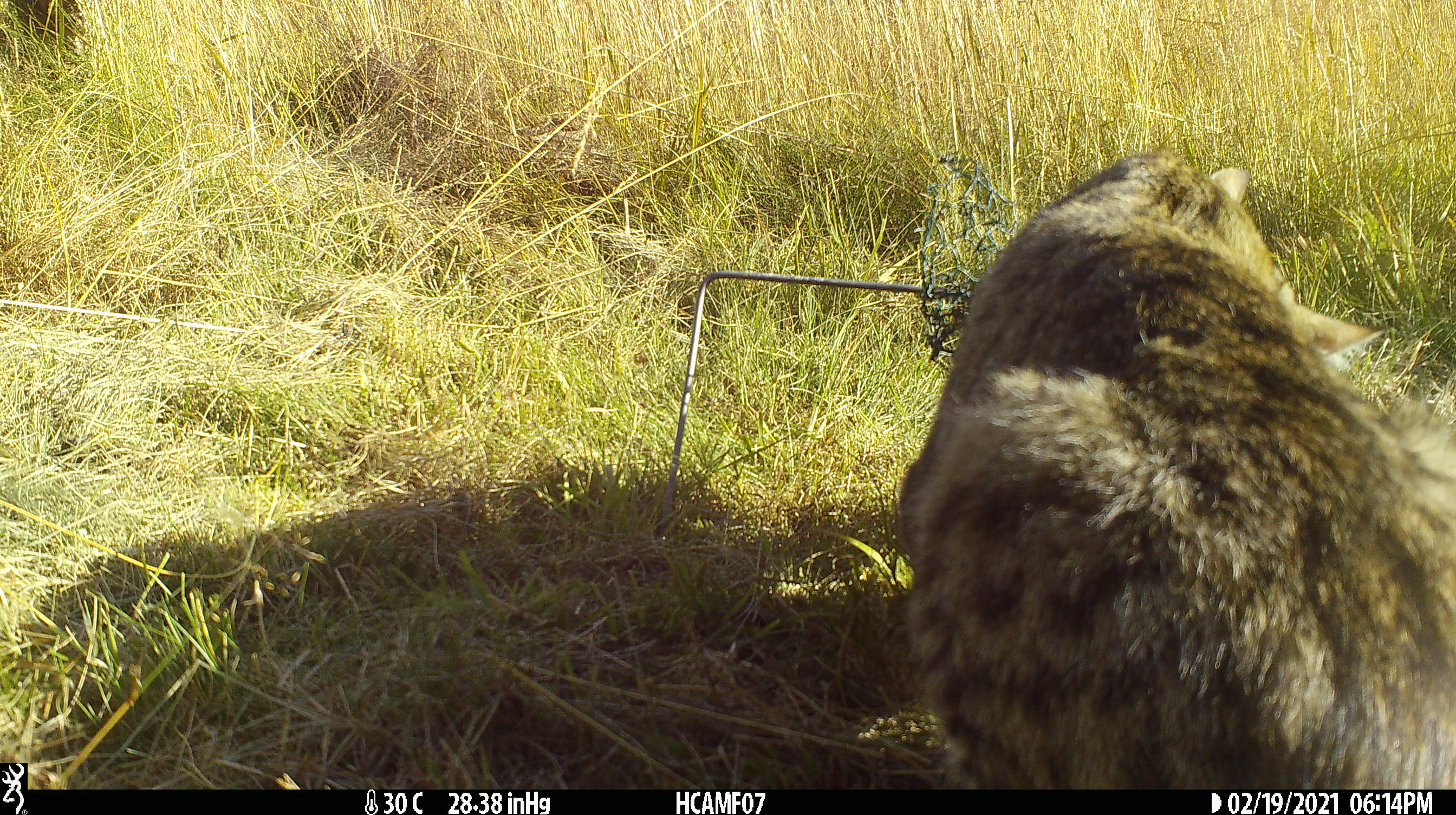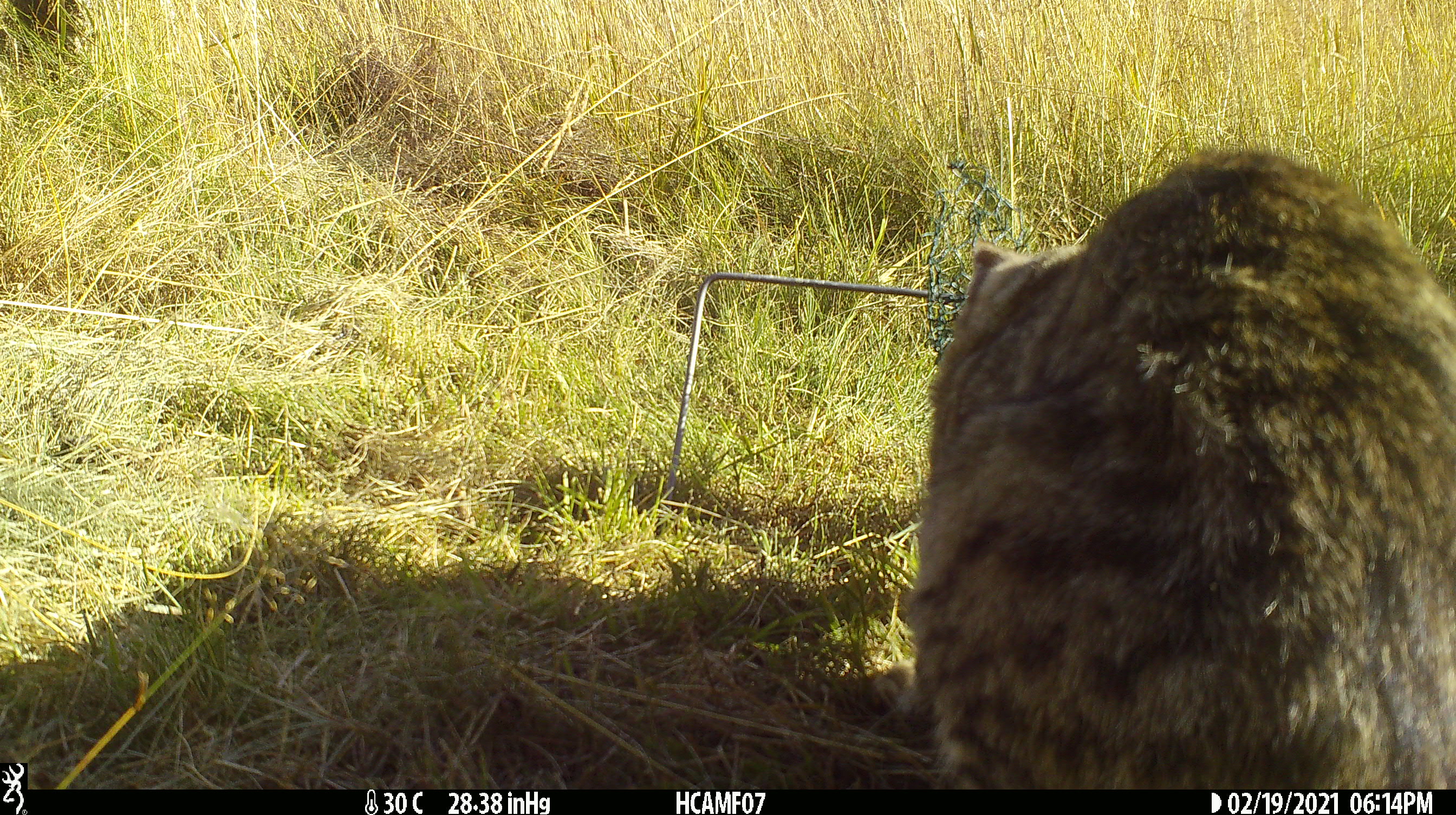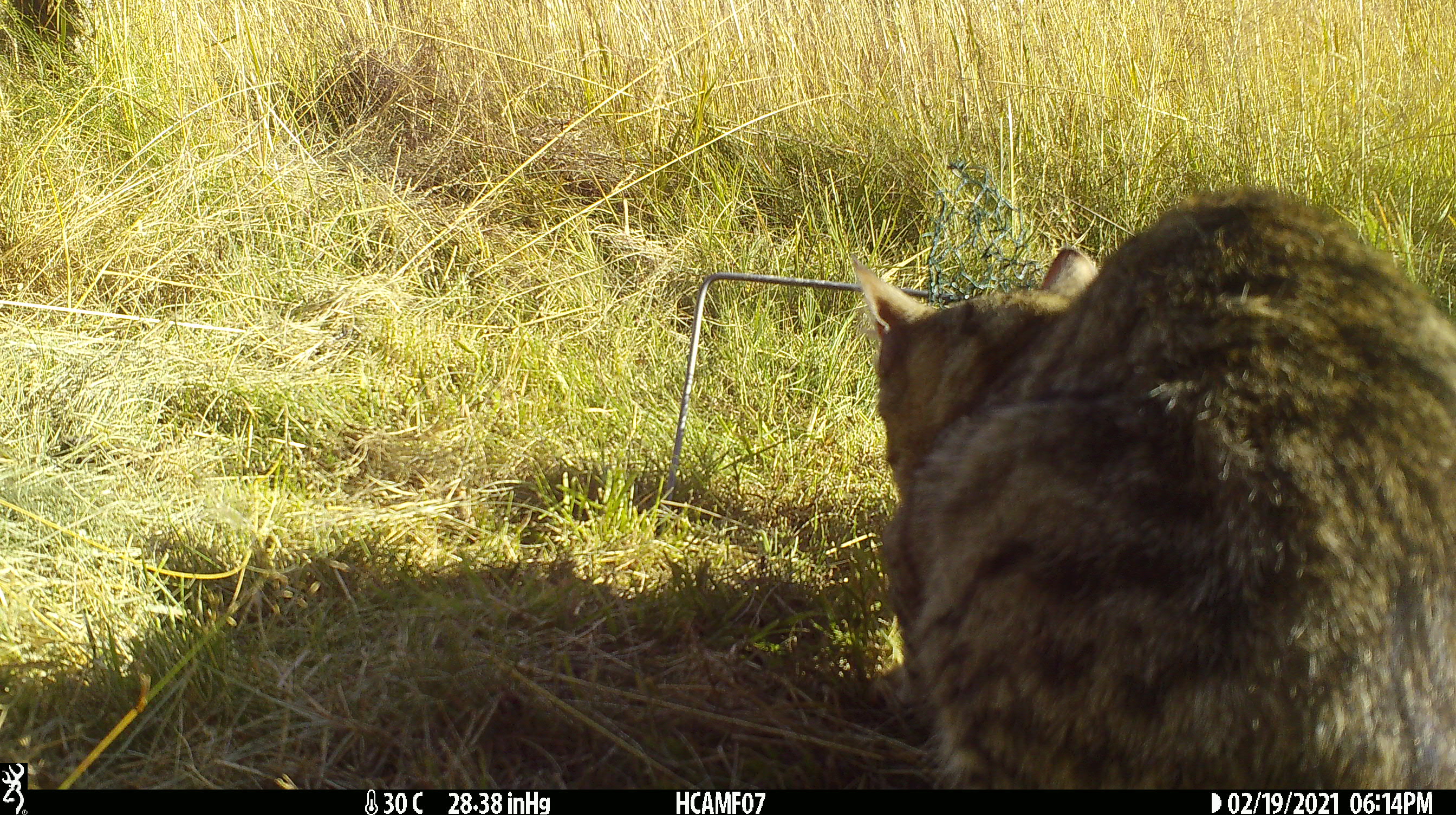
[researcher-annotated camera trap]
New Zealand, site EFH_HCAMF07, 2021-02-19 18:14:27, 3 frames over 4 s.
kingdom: Animalia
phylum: Chordata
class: Mammalia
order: Carnivora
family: Felidae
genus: Felis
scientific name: Felis catus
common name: domestic cat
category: cat